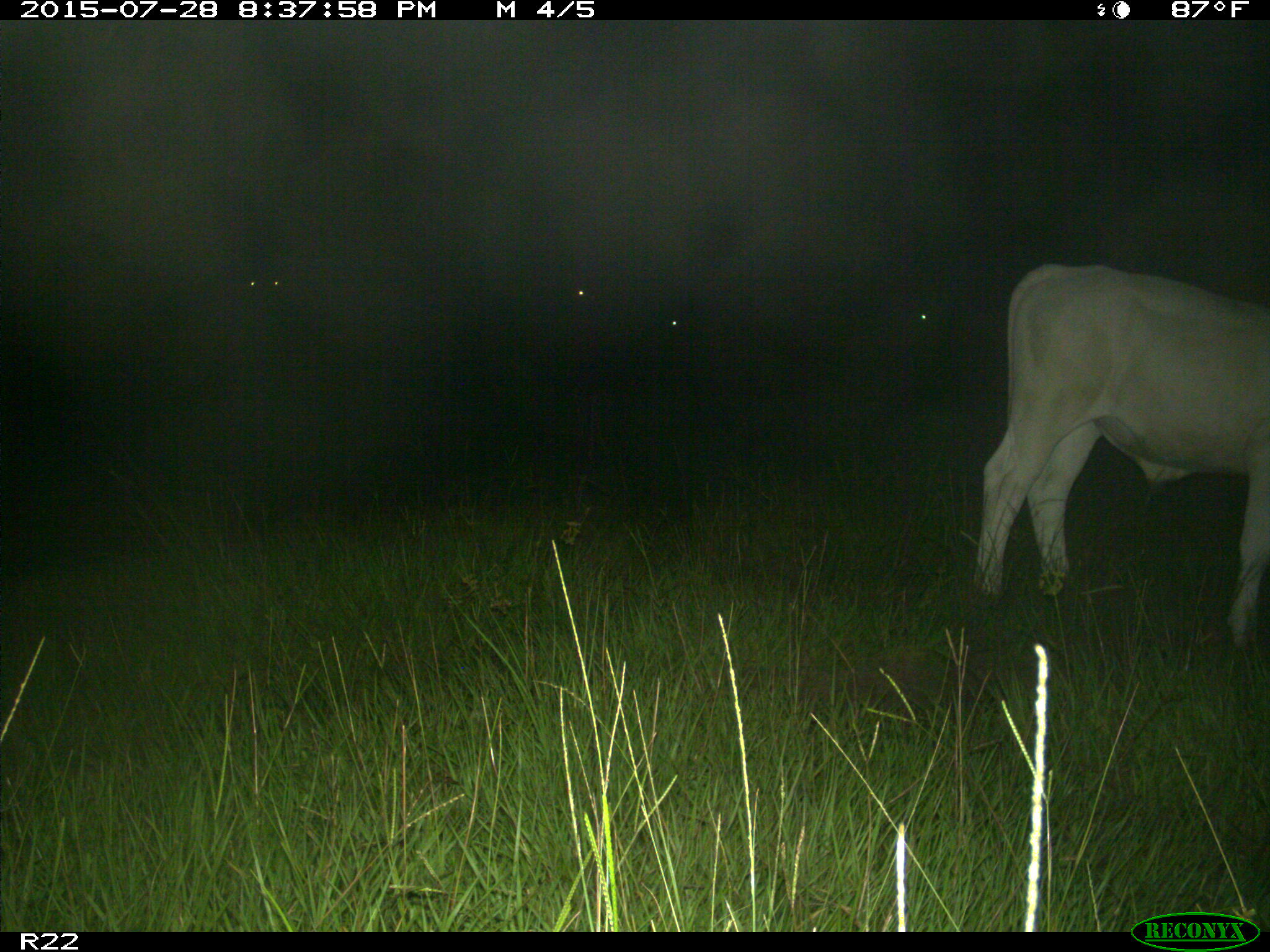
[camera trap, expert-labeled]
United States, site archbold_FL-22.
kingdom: Animalia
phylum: Chordata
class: Mammalia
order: Artiodactyla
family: Bovidae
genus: Bos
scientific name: Bos taurus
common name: domestic cow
Bos taurus (domestic cow).